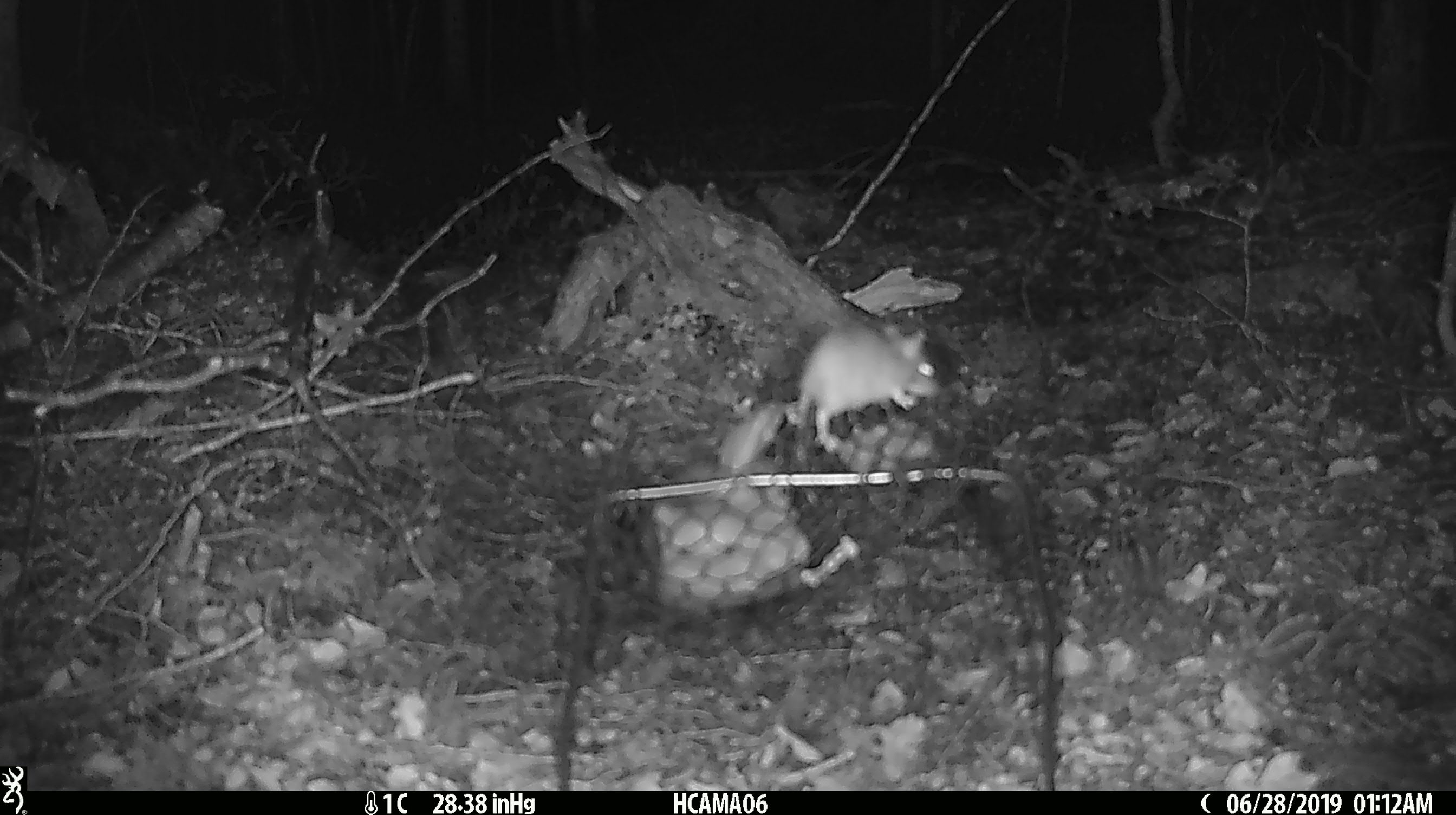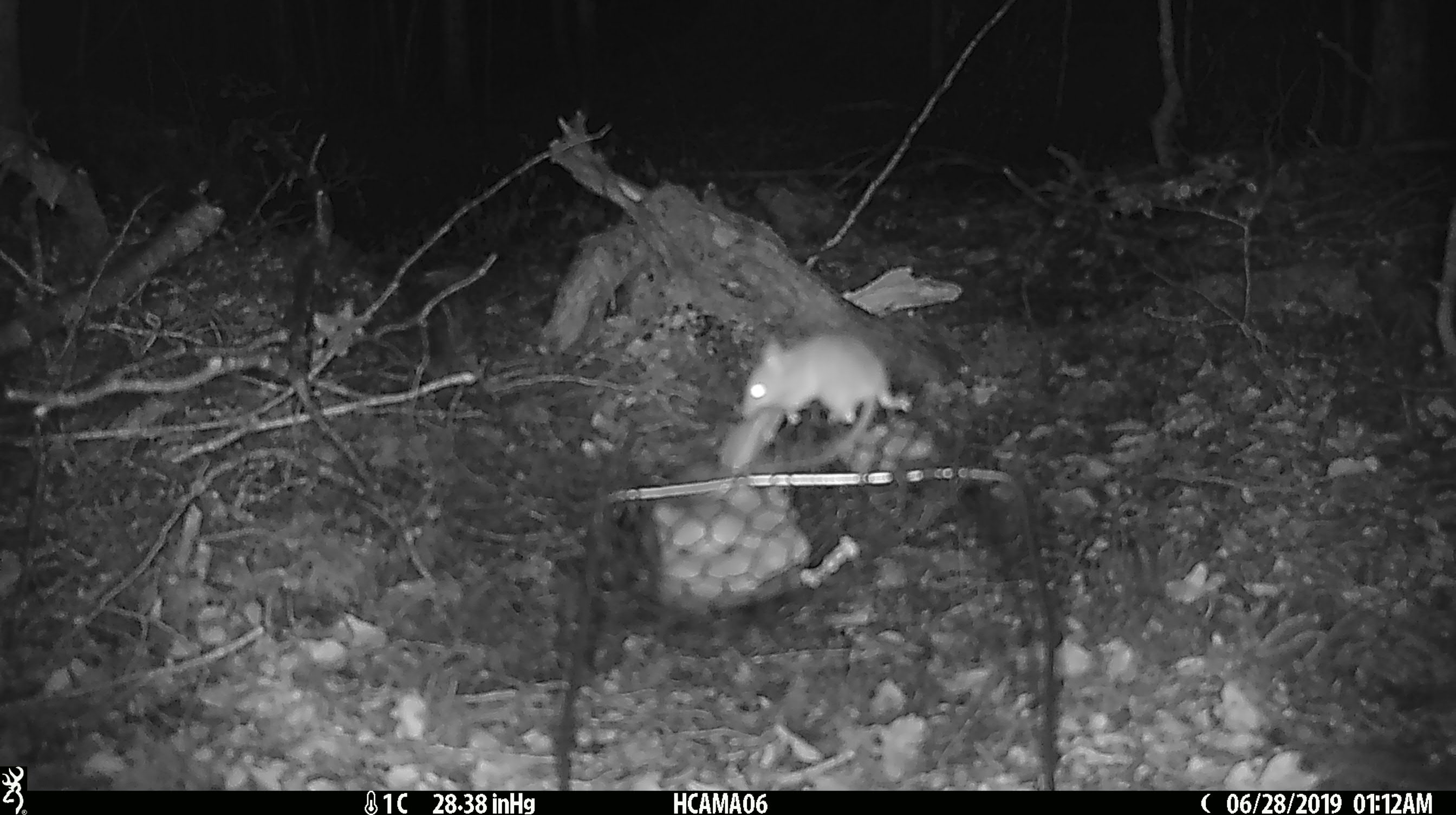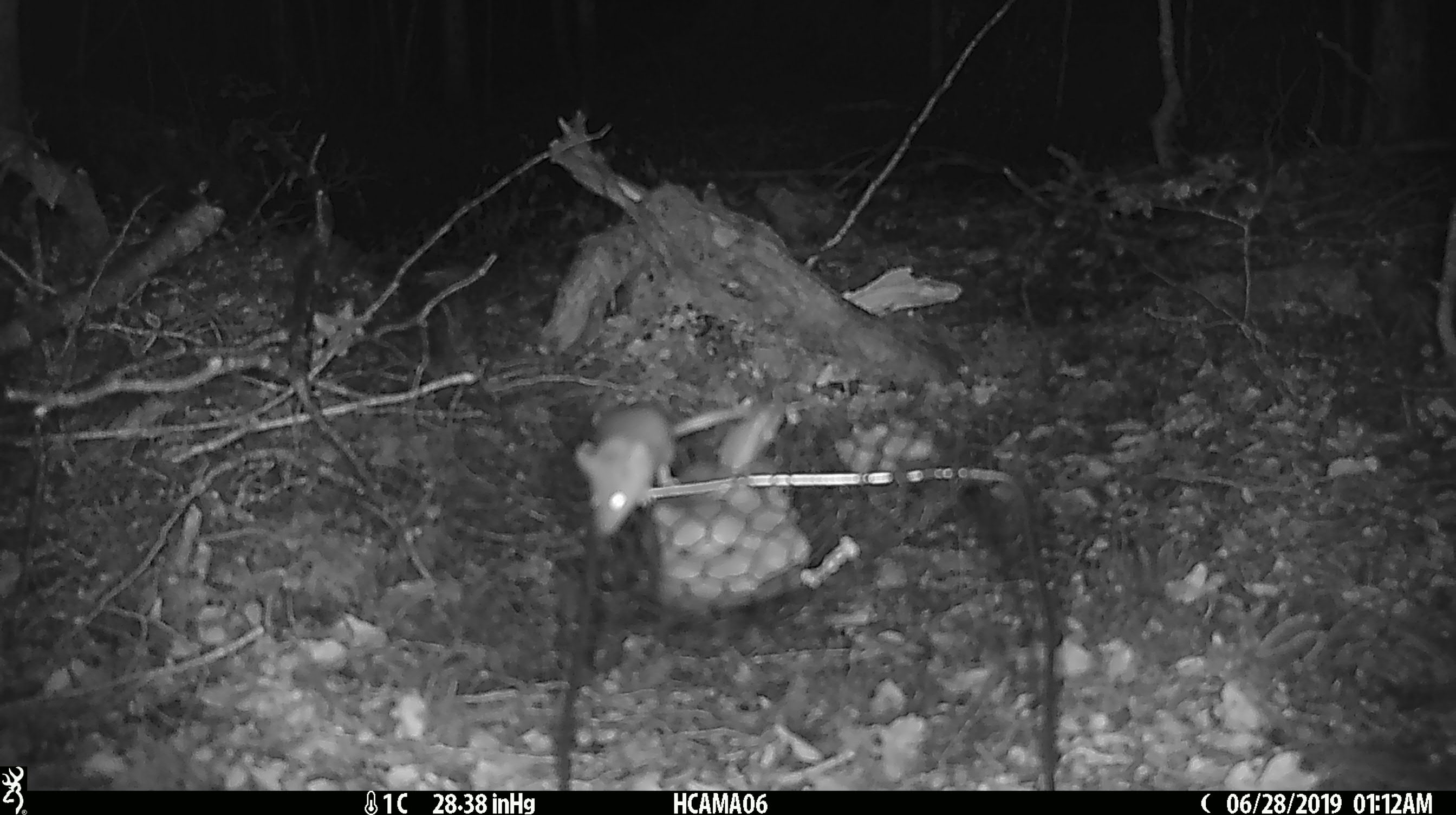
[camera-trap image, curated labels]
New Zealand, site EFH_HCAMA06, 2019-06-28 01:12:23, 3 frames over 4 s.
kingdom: Animalia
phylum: Chordata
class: Mammalia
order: Rodentia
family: Muridae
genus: Mus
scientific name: Mus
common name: mouse